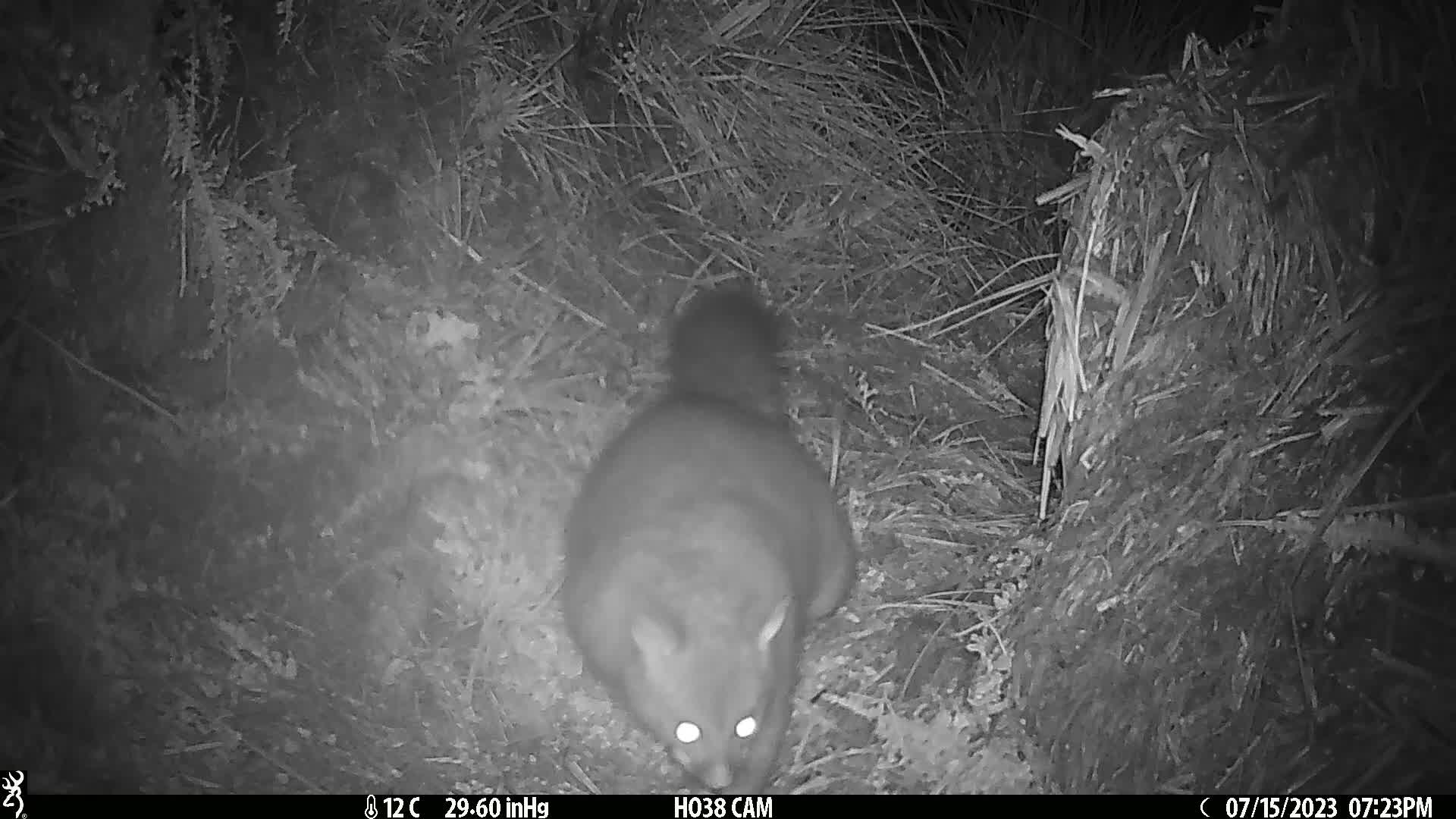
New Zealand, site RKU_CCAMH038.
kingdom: Animalia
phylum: Chordata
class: Mammalia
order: Diprotodontia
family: Phalangeridae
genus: Trichosurus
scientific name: Trichosurus vulpecula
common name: common brushtail possum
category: possum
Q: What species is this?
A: Possum (common brushtail possum) (Trichosurus vulpecula).